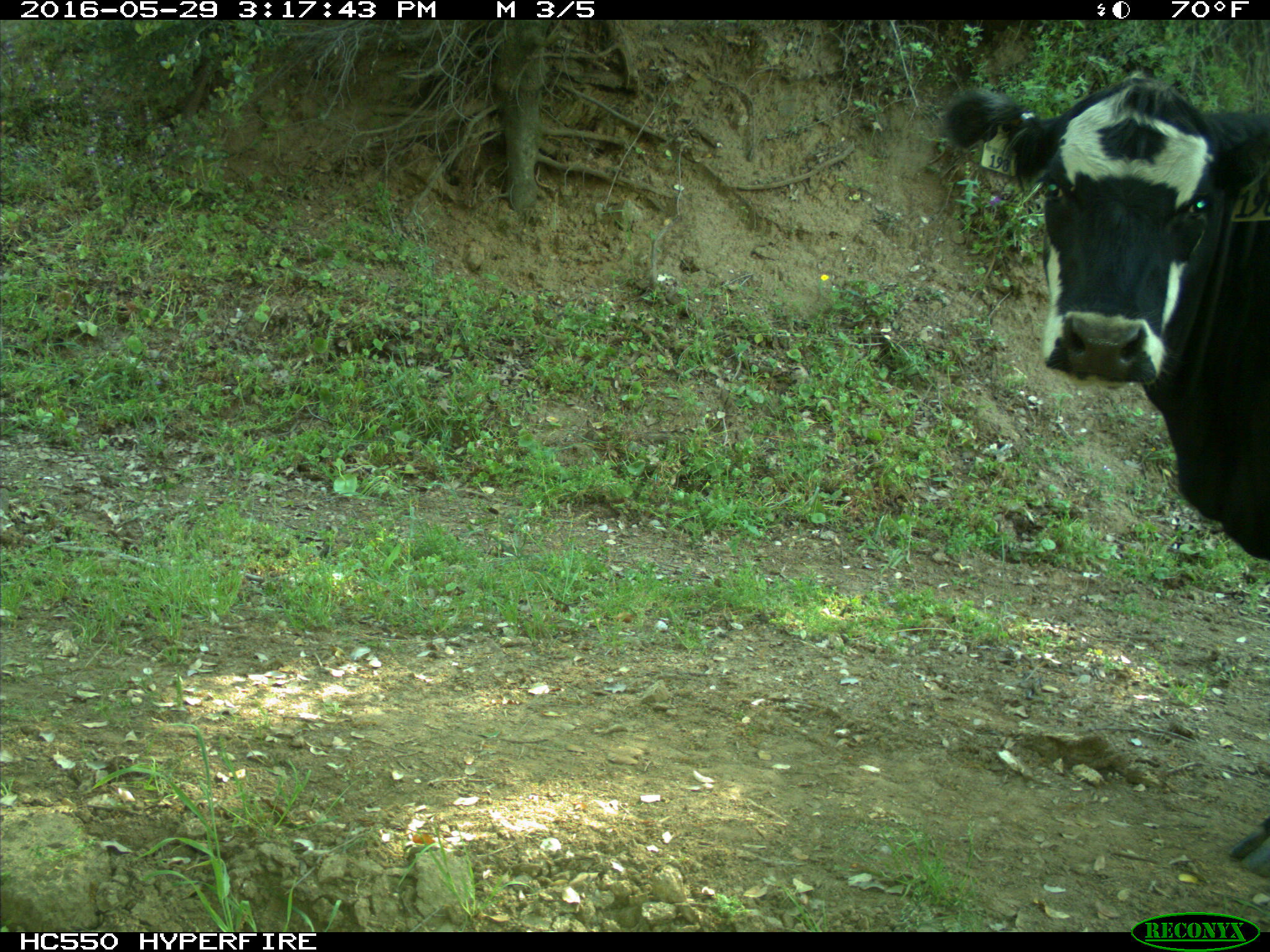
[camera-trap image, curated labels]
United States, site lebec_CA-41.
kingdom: Animalia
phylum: Chordata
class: Mammalia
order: Artiodactyla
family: Bovidae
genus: Bos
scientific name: Bos taurus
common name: domestic cow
Bos taurus (domestic cow).